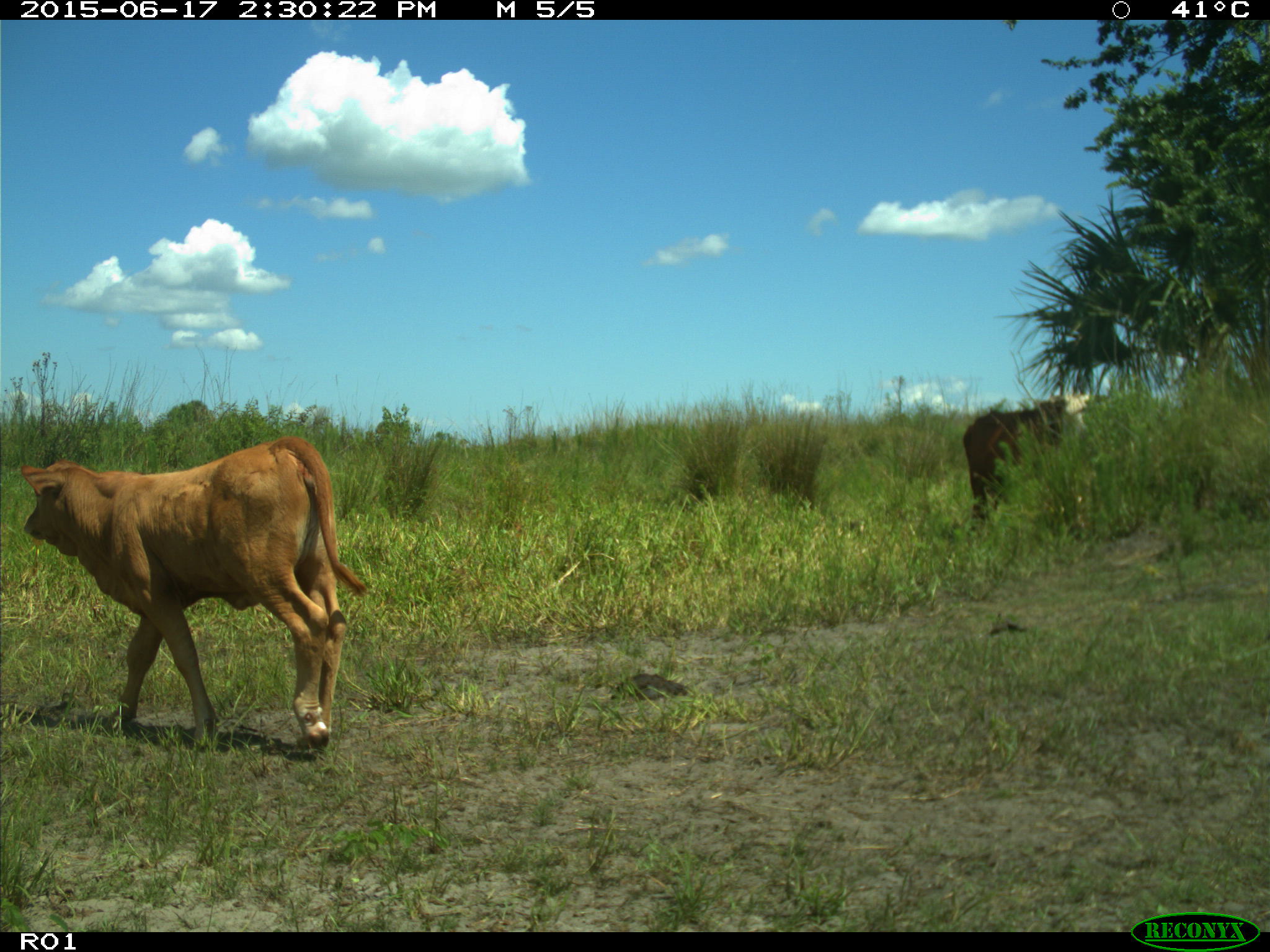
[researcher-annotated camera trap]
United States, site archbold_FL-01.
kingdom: Animalia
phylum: Chordata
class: Mammalia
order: Artiodactyla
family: Bovidae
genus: Bos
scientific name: Bos taurus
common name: domestic cow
Bos taurus (domestic cow).